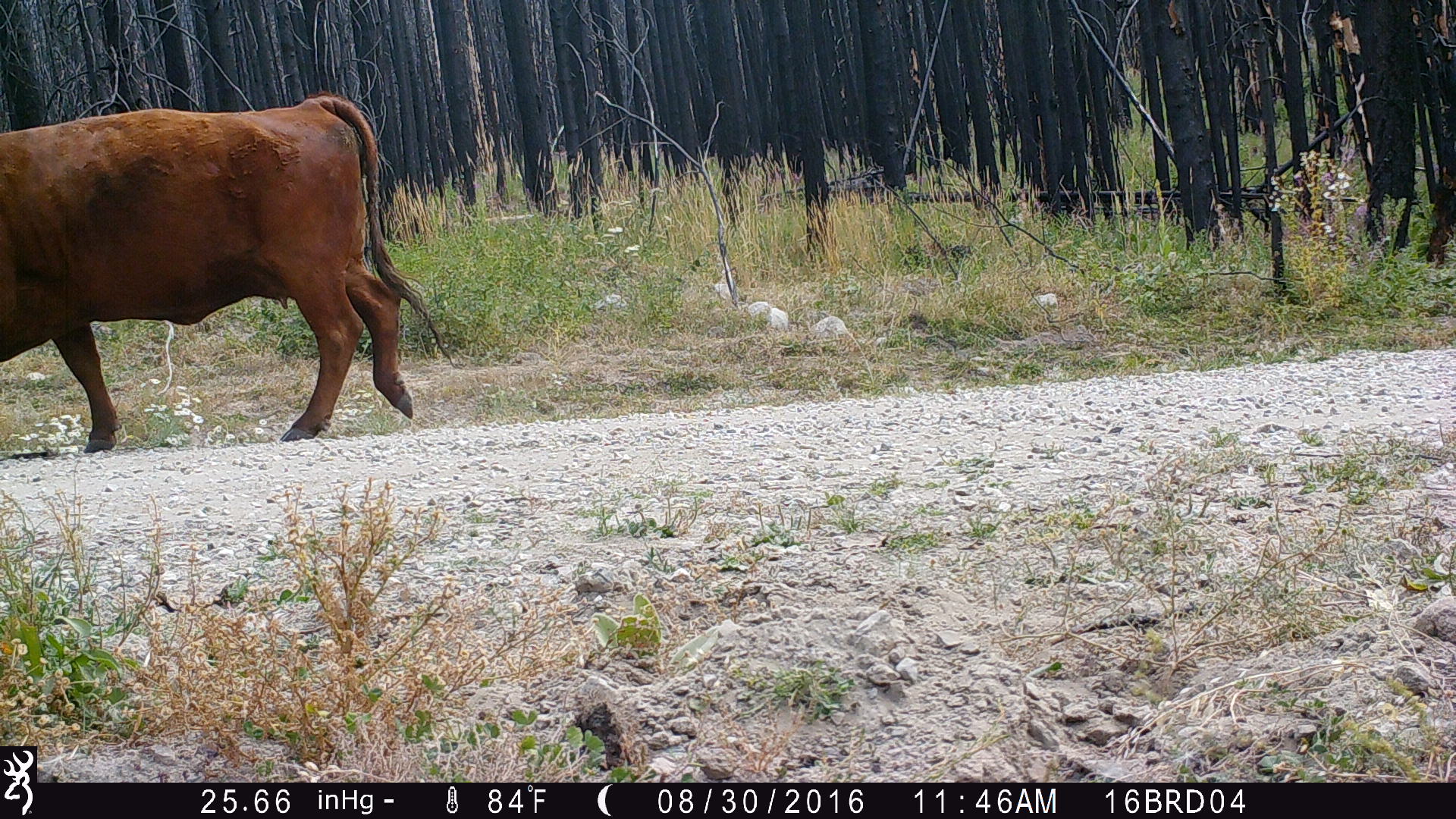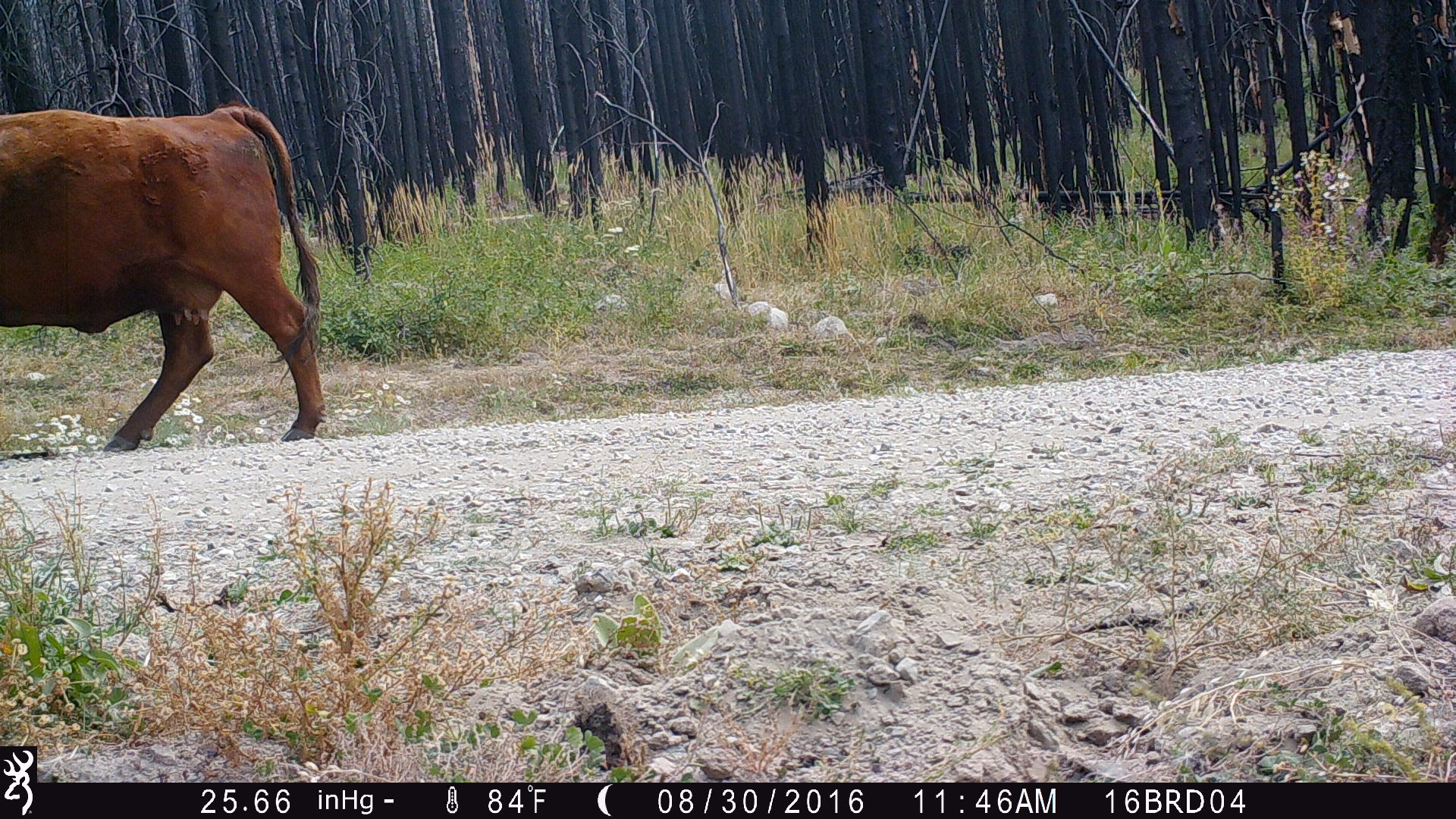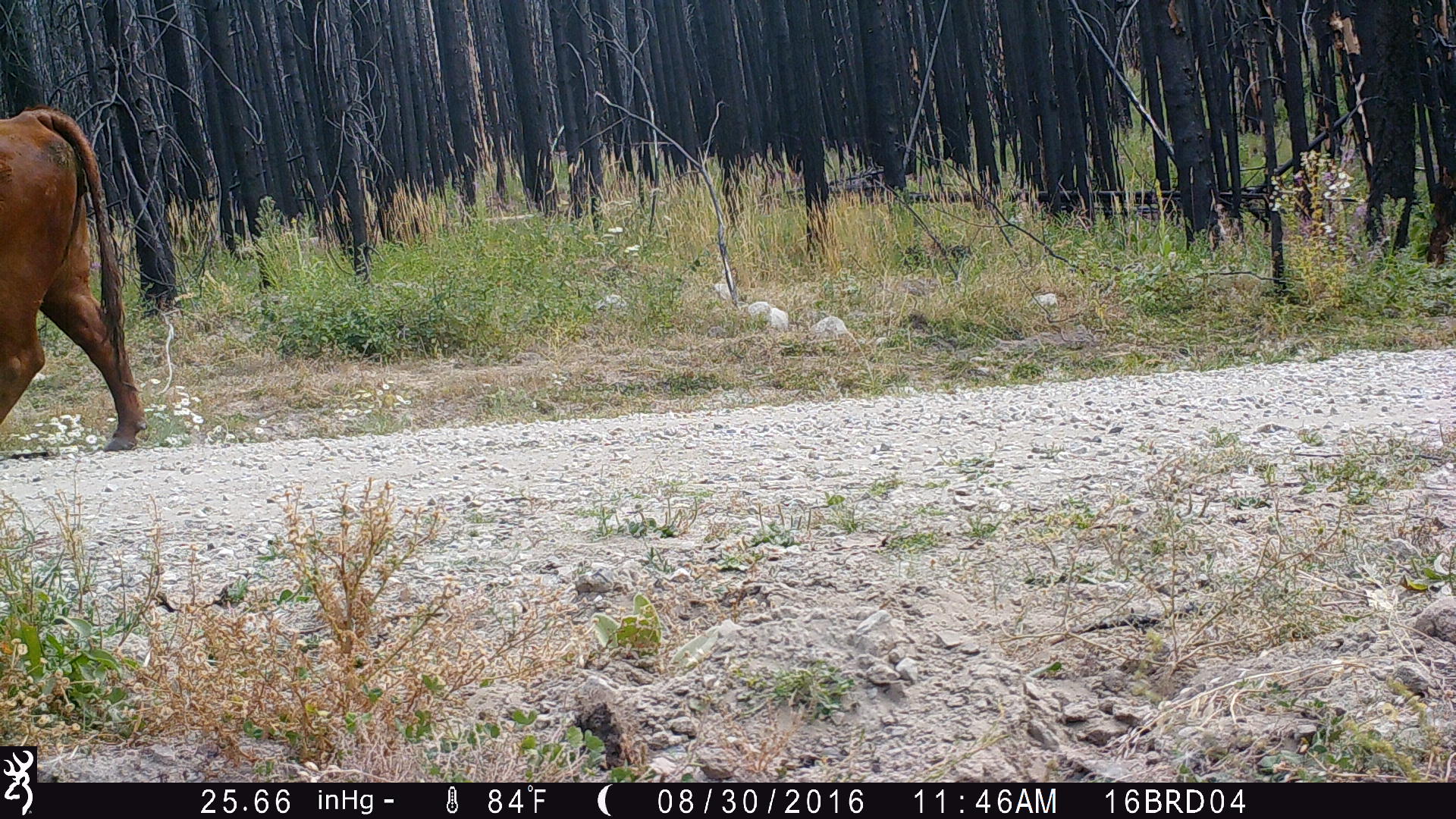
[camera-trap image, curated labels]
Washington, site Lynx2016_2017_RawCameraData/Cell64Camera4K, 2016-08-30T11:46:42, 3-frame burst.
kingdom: Animalia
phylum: Chordata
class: Mammalia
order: Artiodactyla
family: Bovidae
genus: Bos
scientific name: Bos taurus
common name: domestic cattle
Domestic cattle (Bos taurus). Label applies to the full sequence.